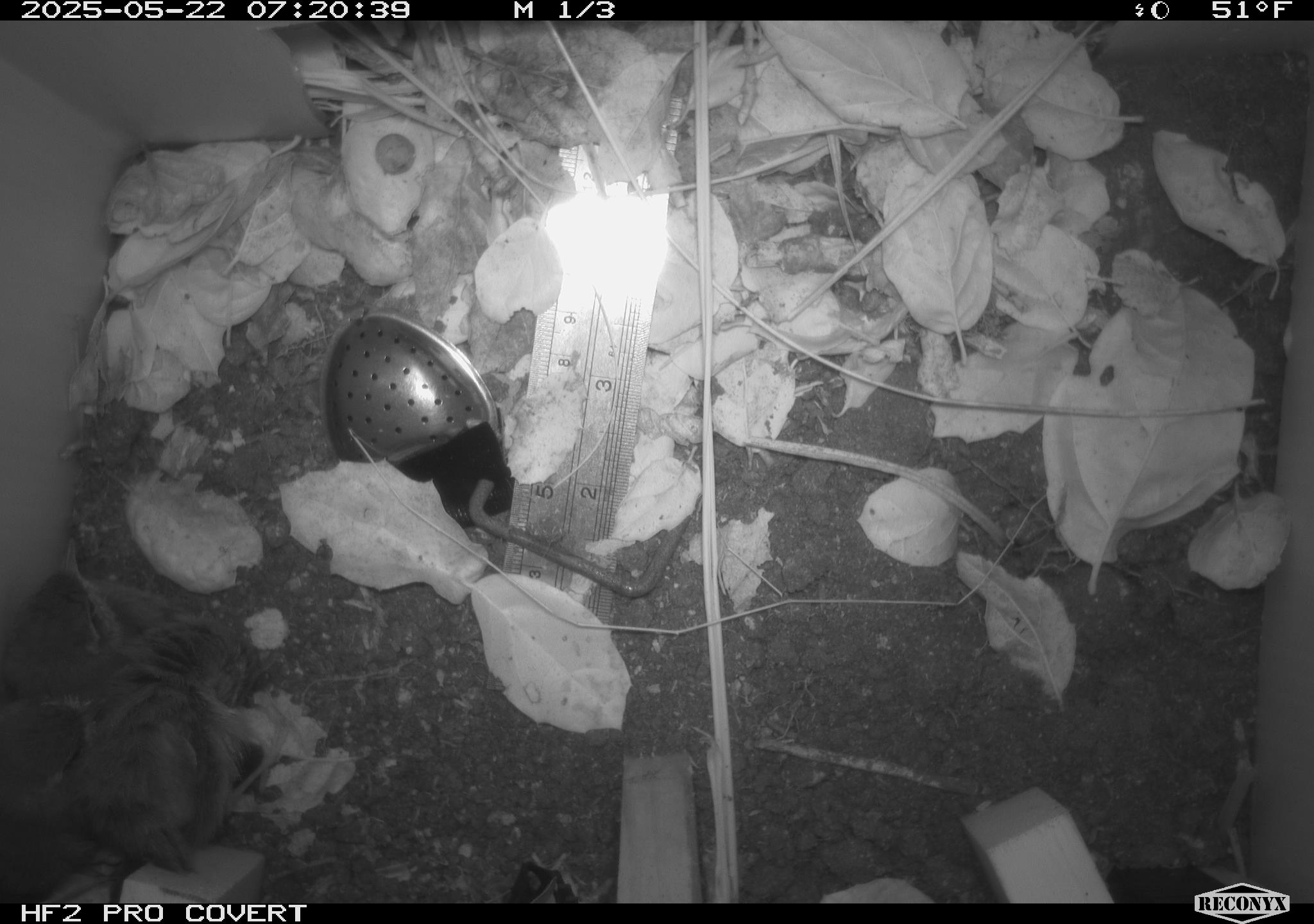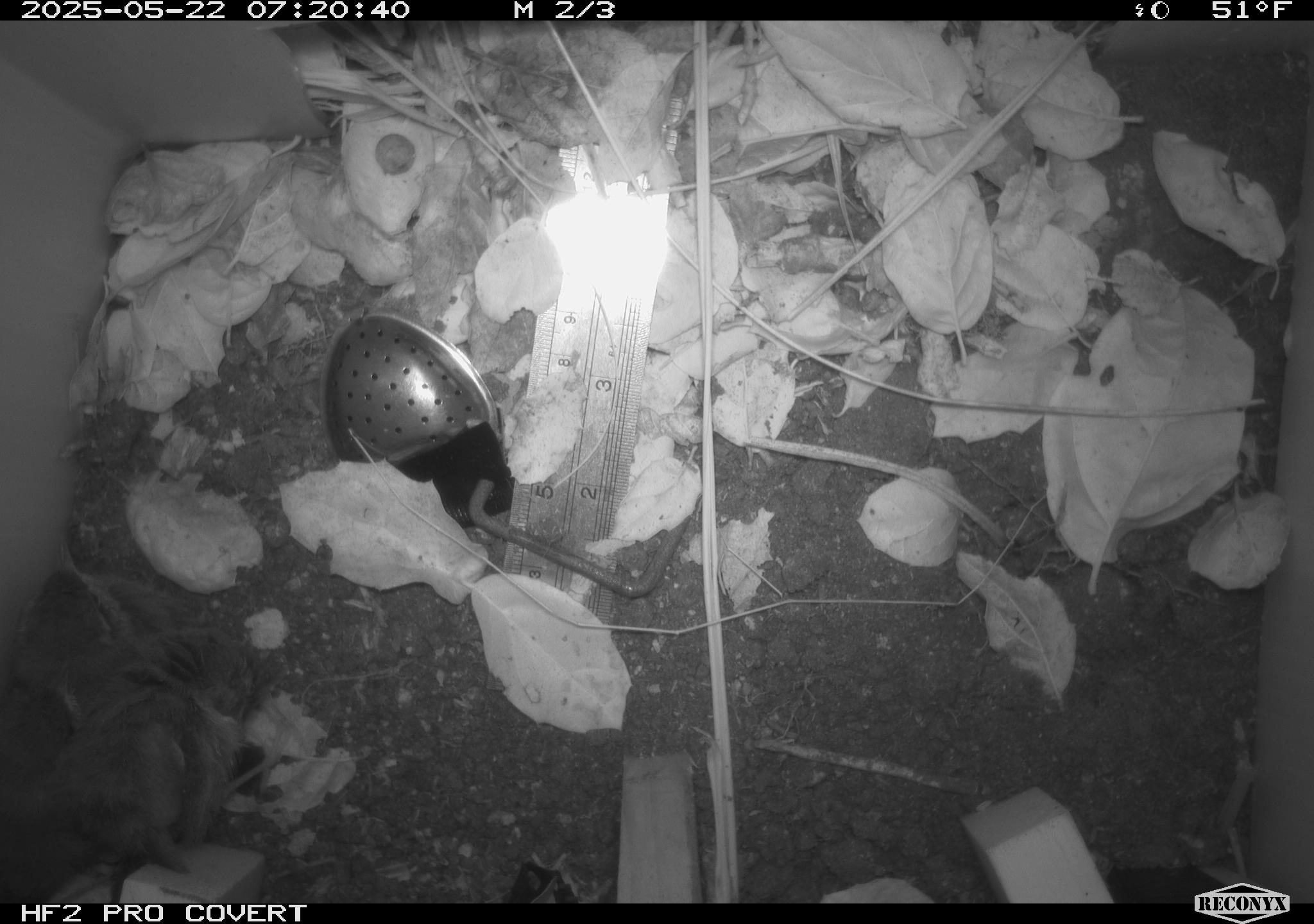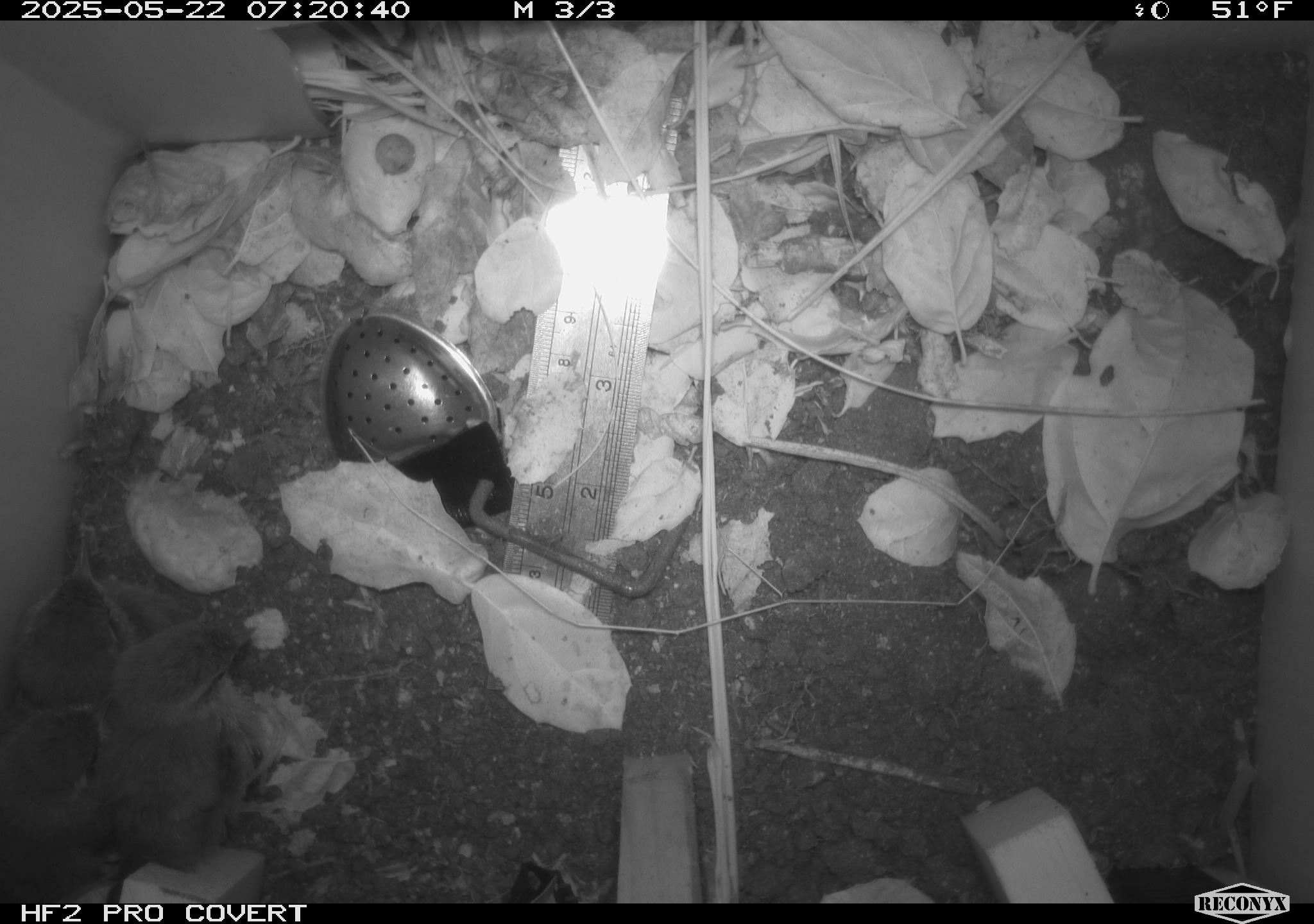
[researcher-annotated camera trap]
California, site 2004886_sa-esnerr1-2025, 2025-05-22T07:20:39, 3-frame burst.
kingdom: Animalia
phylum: Chordata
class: Aves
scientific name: Aves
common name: bird